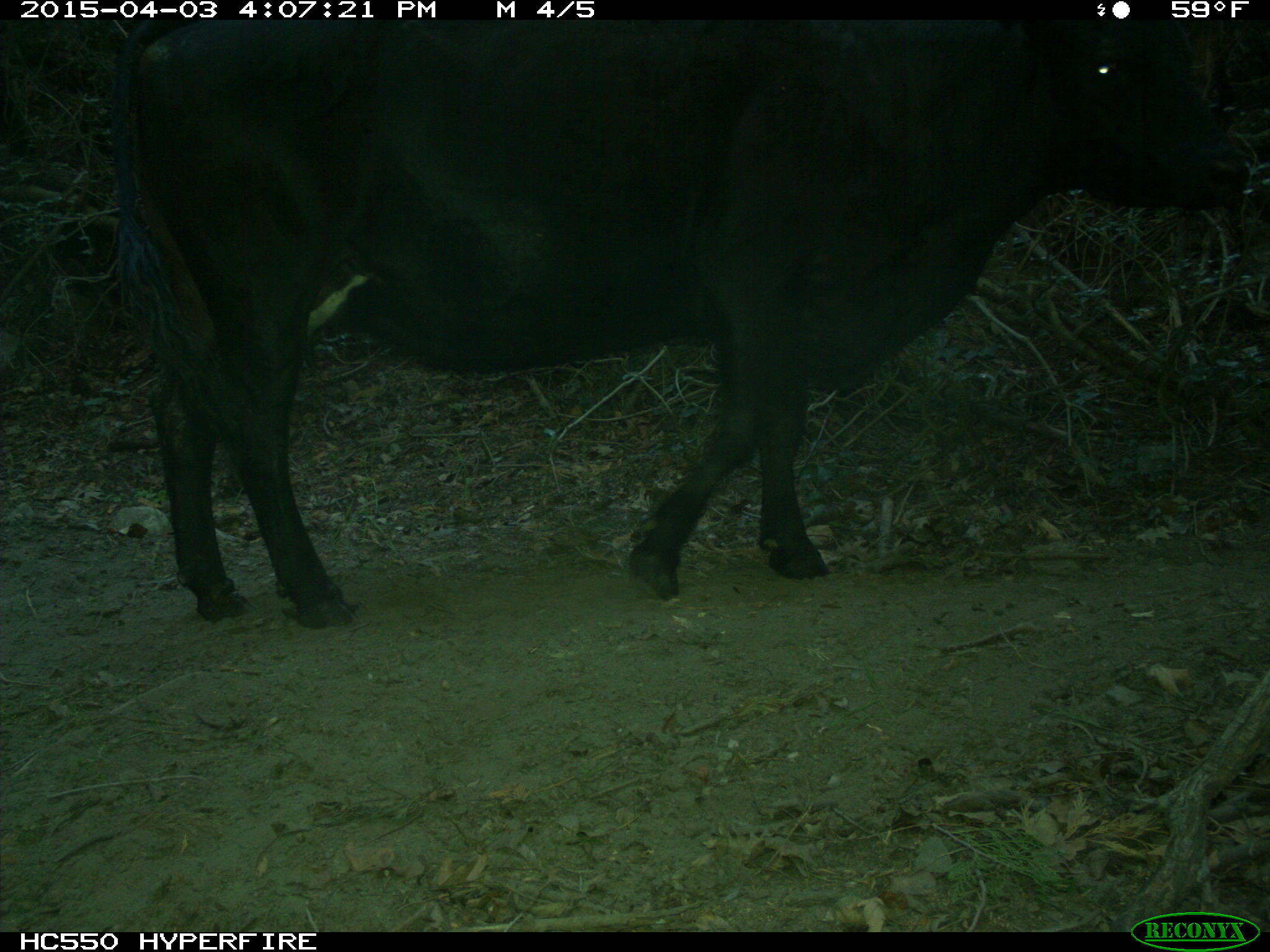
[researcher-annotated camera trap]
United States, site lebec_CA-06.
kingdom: Animalia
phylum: Chordata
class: Mammalia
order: Artiodactyla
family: Bovidae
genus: Bos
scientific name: Bos taurus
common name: domestic cow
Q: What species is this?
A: Bos taurus (domestic cow).